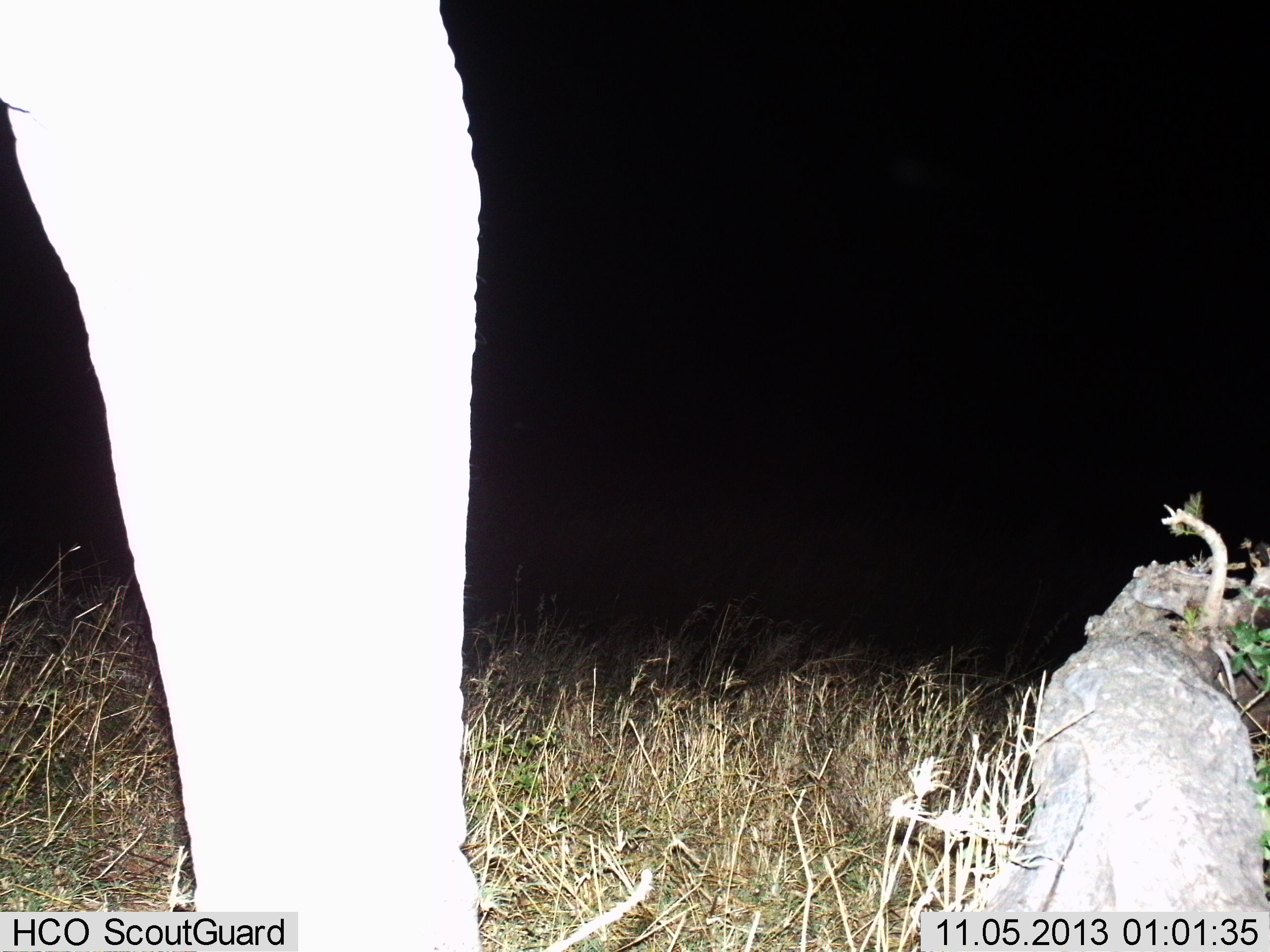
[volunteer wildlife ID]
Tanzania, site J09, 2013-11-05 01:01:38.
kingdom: Animalia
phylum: Chordata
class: Mammalia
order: Proboscidea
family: Elephantidae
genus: Loxodonta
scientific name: Loxodonta africana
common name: african bush elephant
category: elephant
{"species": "elephant (african bush elephant) (Loxodonta africana)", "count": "1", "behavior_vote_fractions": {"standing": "91%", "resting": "9%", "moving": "5%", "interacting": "0%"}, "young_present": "0%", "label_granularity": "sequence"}